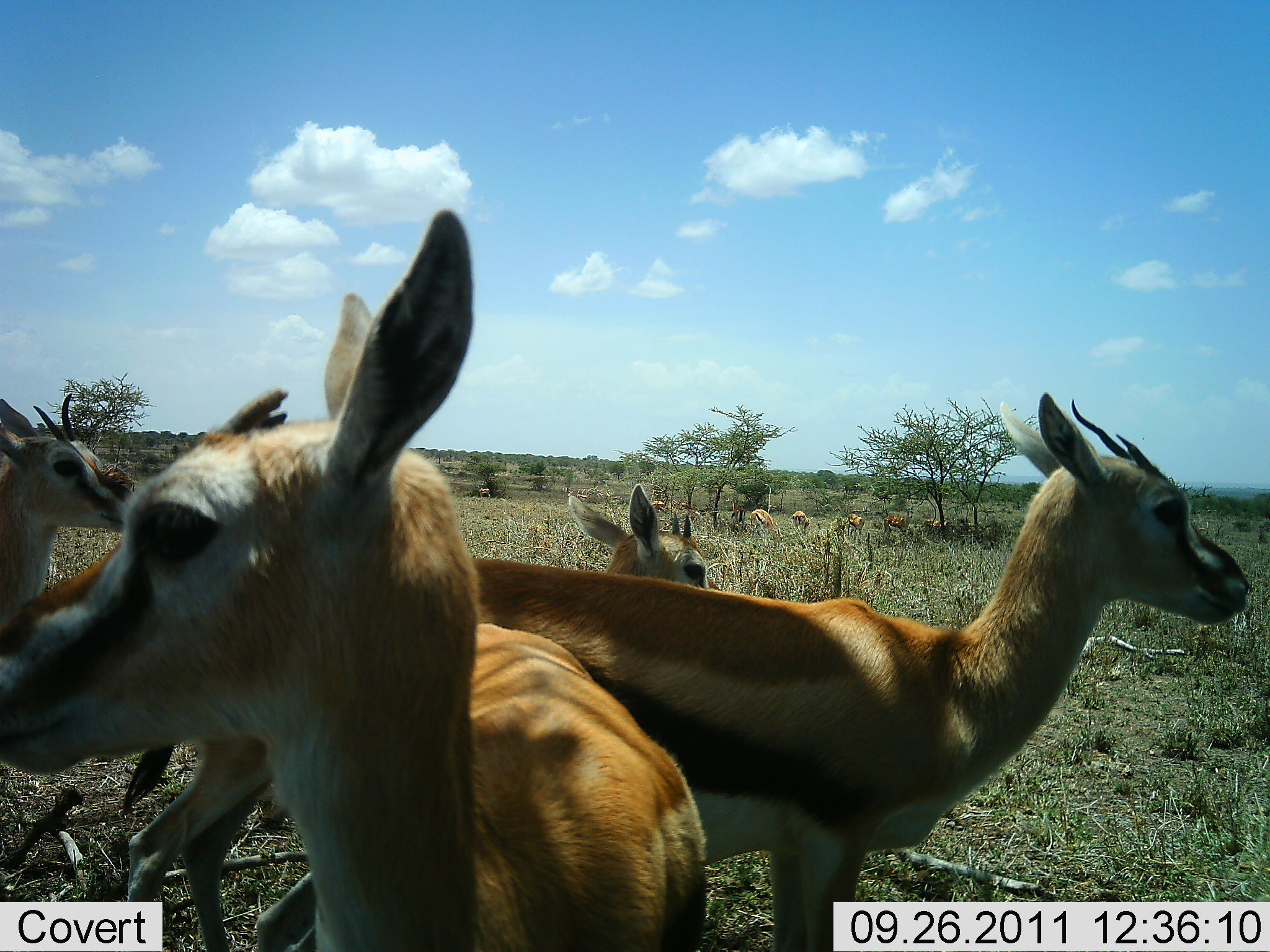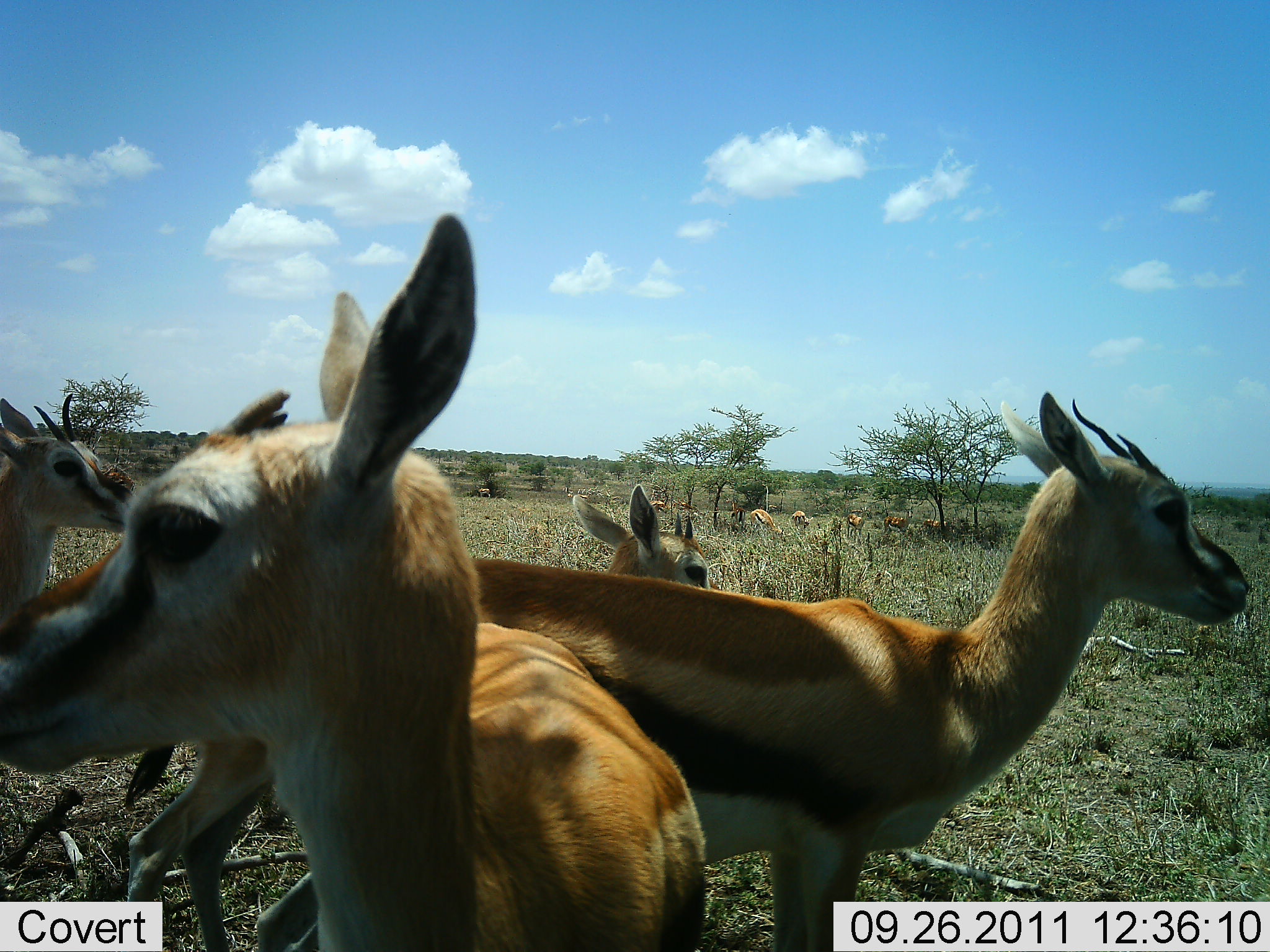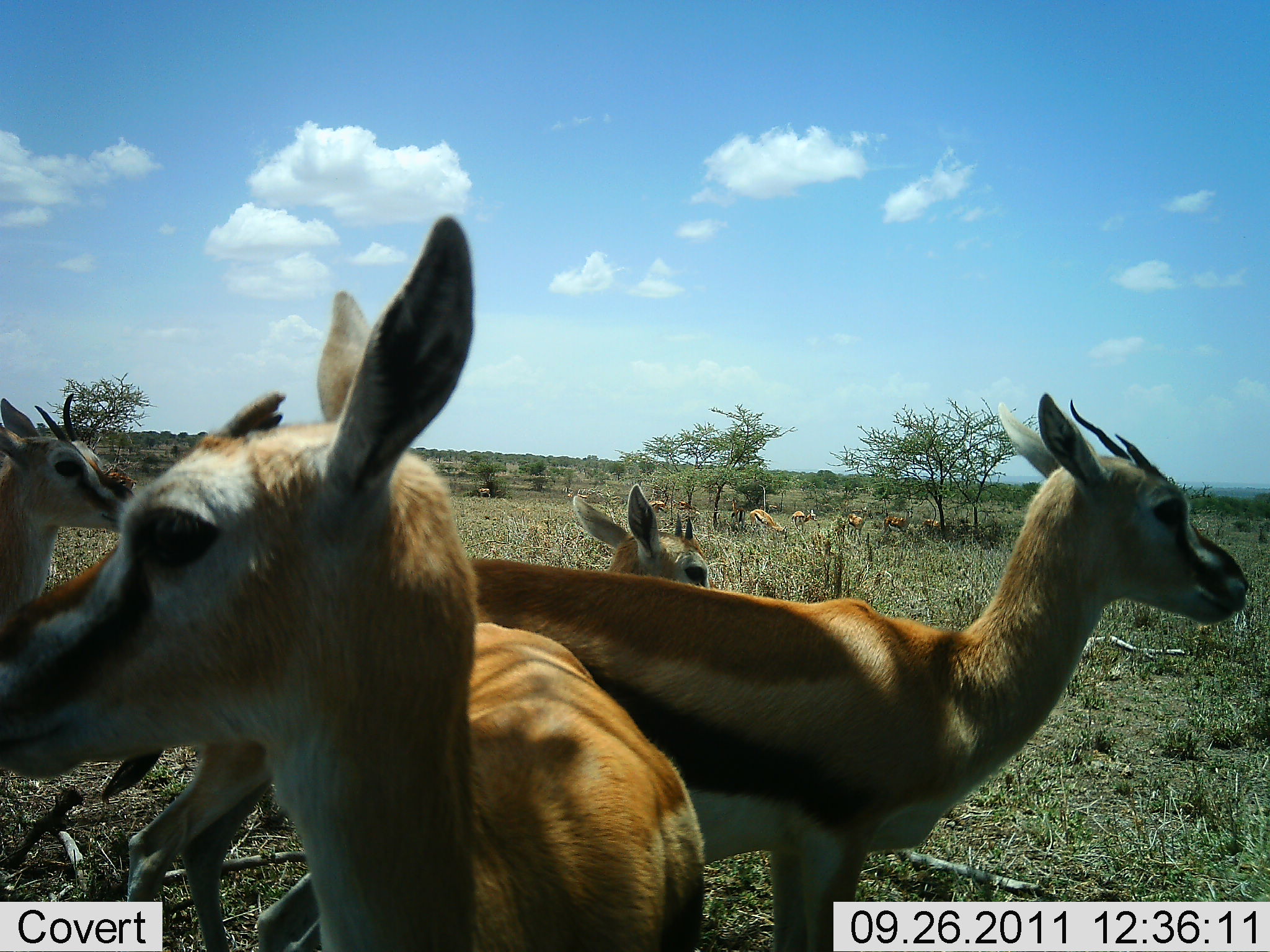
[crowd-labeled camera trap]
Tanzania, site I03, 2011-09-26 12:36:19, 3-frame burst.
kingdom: Animalia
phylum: Chordata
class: Mammalia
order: Artiodactyla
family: Bovidae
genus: Eudorcas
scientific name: Eudorcas thomsonii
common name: thomson's gazelle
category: gazellethomsons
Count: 10.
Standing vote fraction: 92%.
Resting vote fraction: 17%.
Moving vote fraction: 0%.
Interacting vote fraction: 8%.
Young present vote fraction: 8%.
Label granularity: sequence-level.